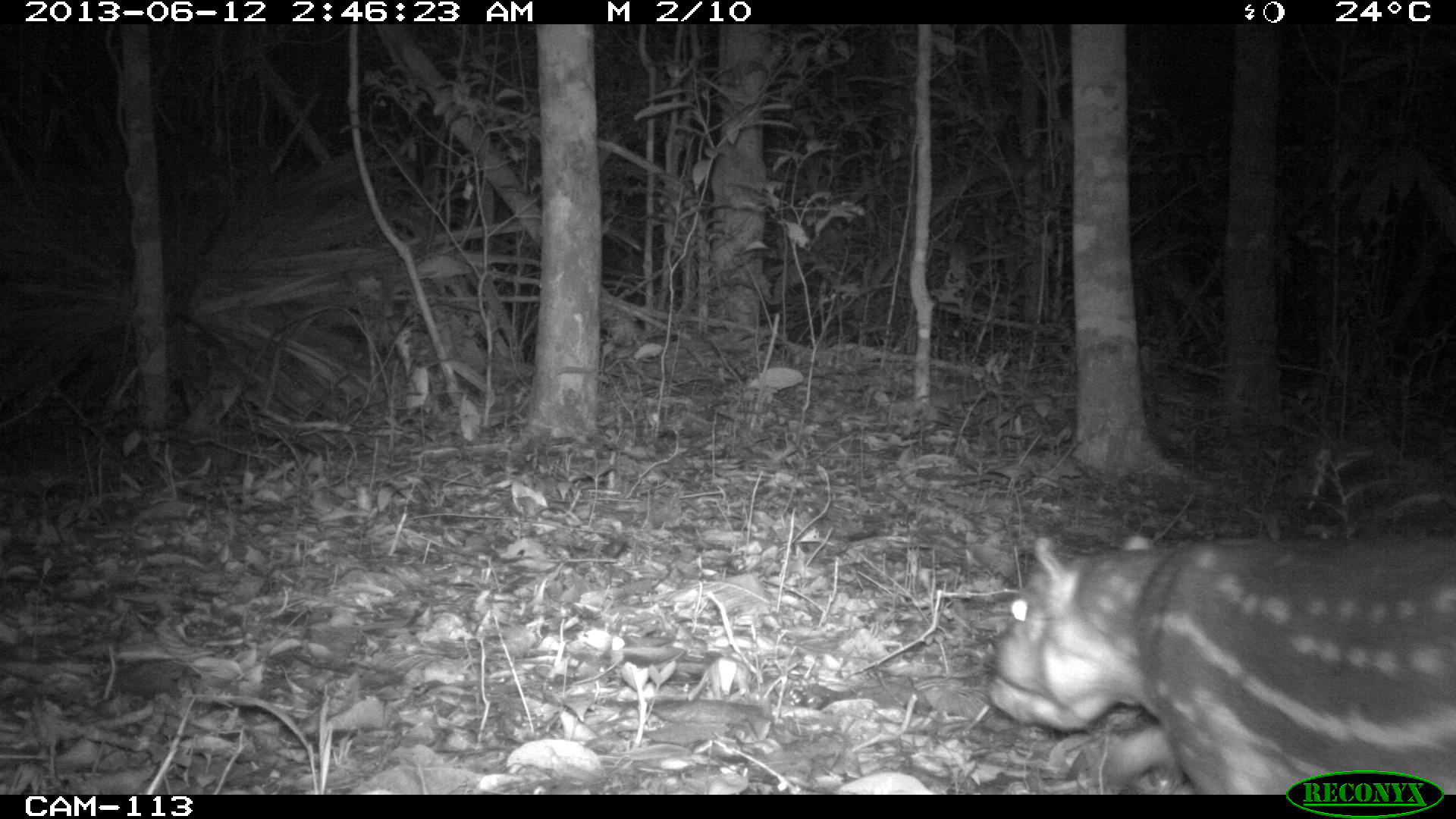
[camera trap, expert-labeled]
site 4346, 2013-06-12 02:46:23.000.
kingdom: Animalia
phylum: Chordata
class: Mammalia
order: Rodentia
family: Cuniculidae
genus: Cuniculus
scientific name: Cuniculus paca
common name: lowland paca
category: agouti paca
Agouti paca (lowland paca) (Cuniculus paca), count 1.